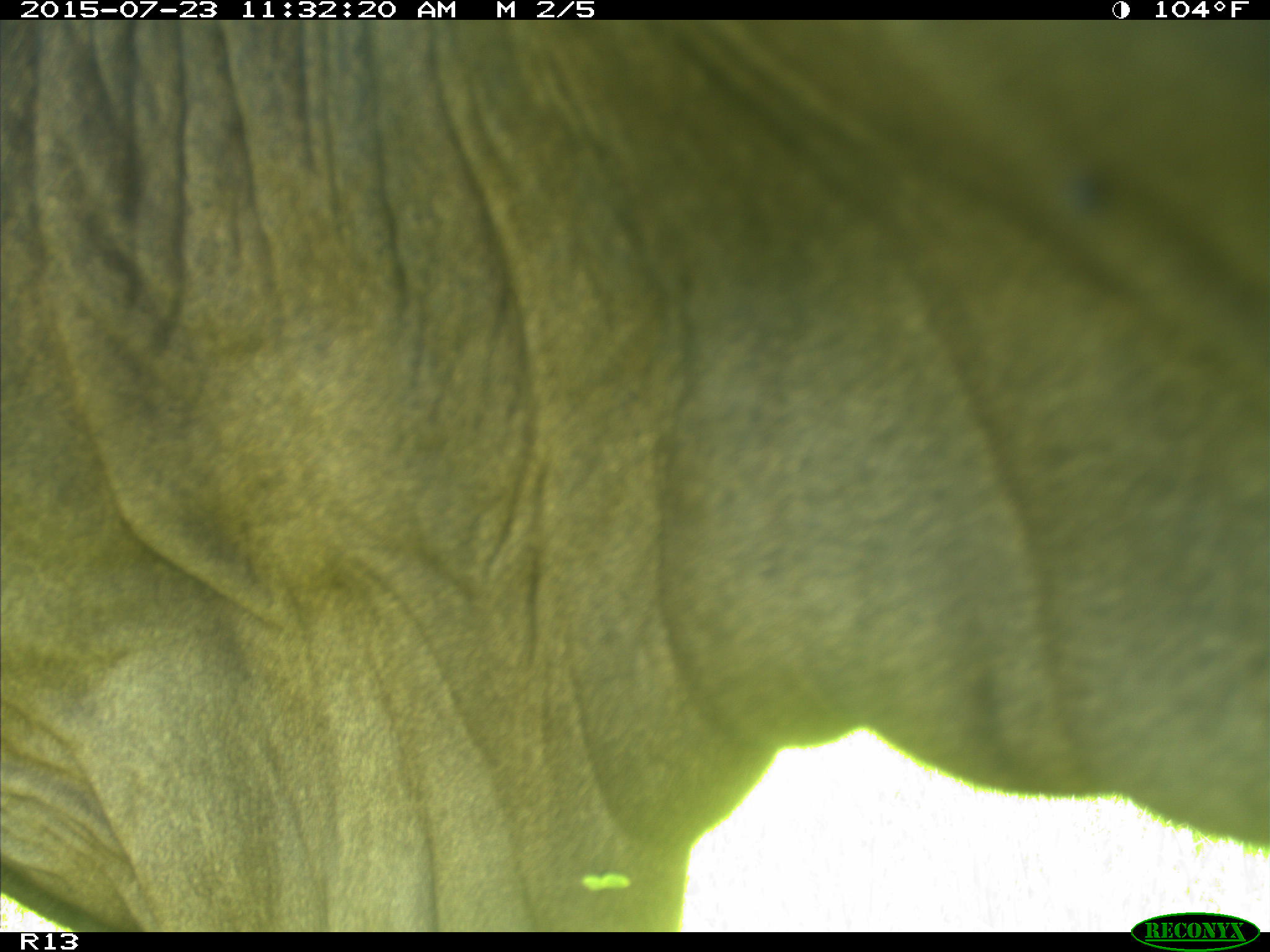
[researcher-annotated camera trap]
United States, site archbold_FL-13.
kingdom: Animalia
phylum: Chordata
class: Mammalia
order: Artiodactyla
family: Bovidae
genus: Bos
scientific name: Bos taurus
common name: domestic cow